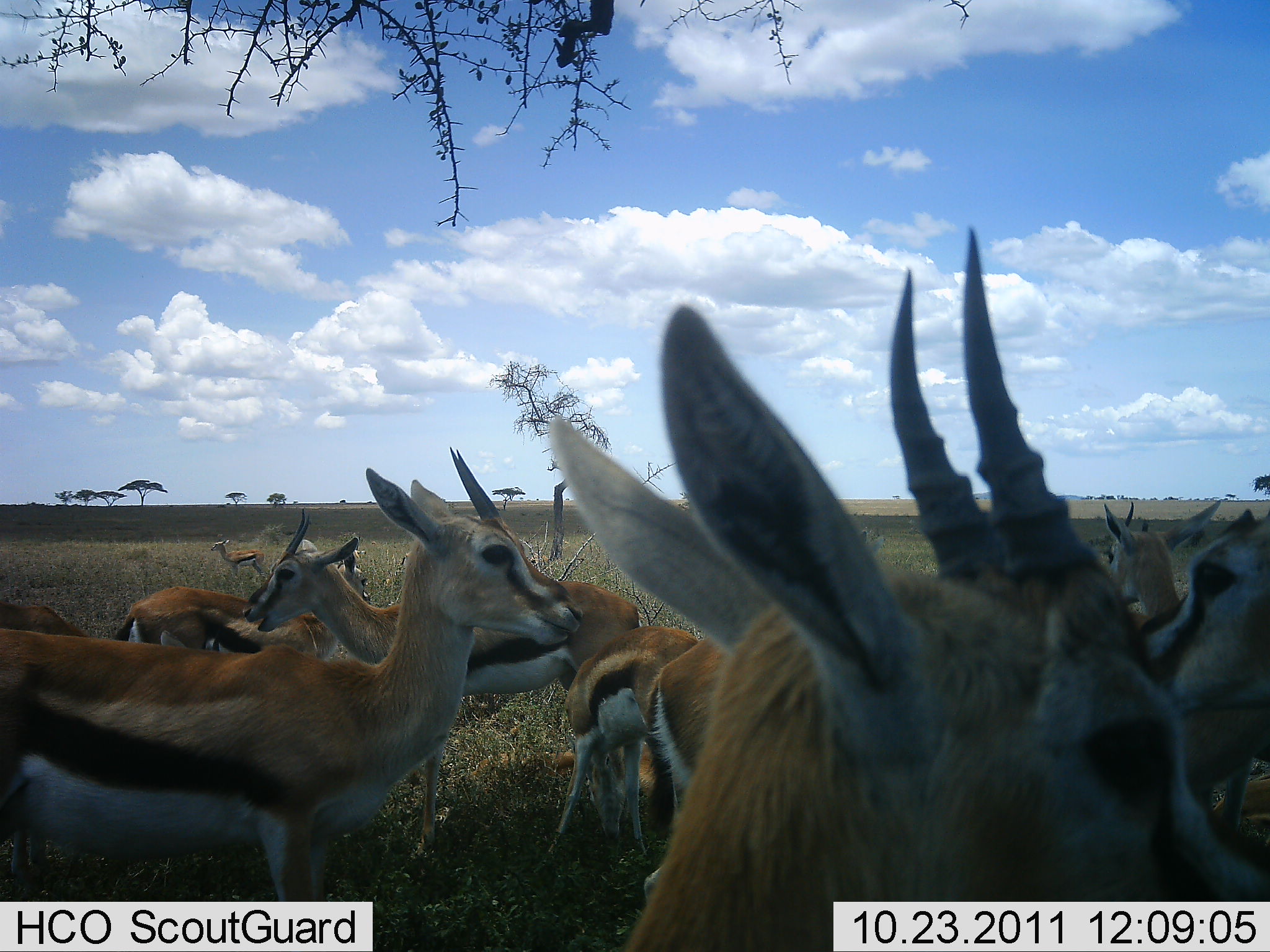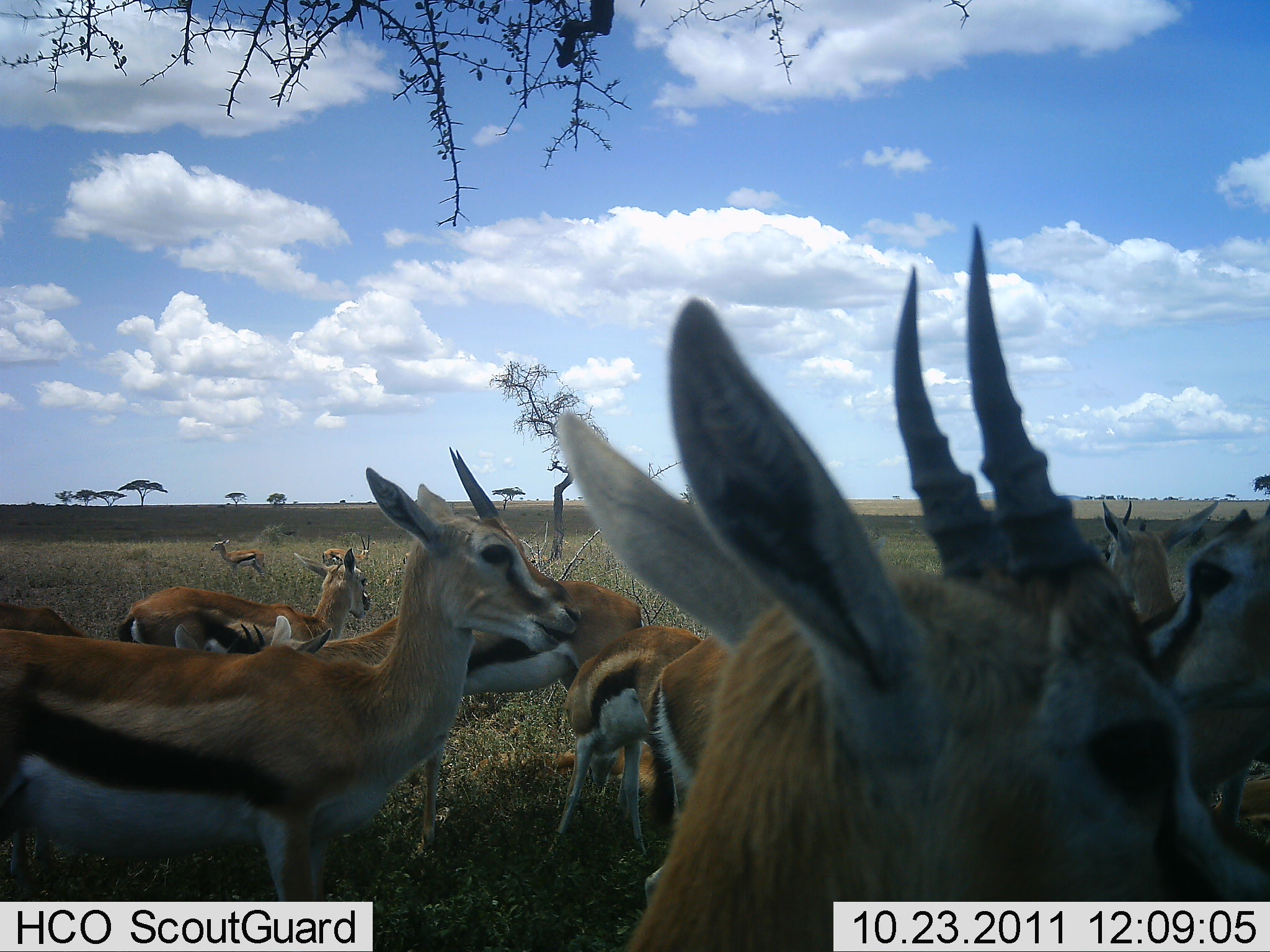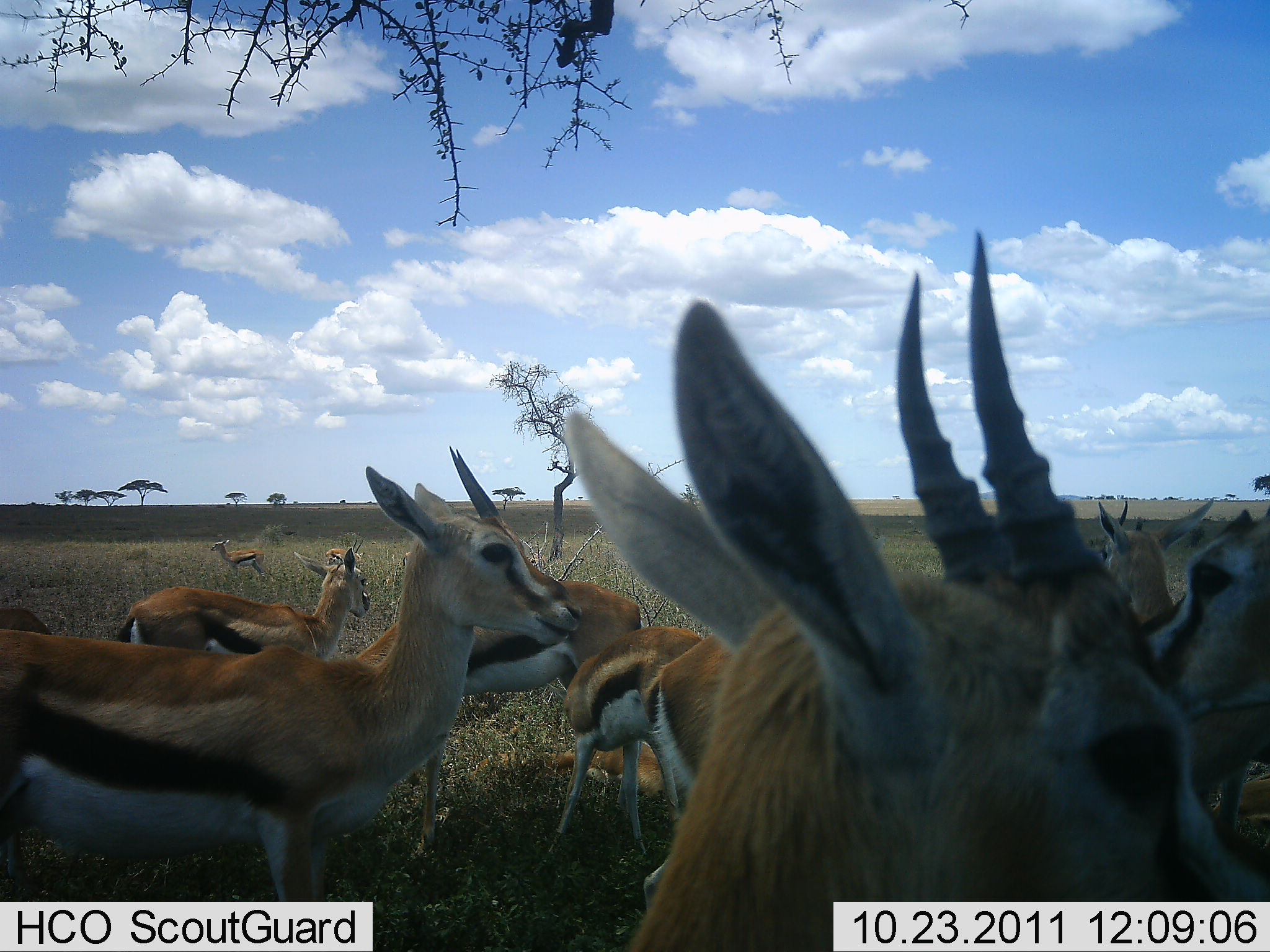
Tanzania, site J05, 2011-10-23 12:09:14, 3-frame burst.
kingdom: Animalia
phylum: Chordata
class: Mammalia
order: Artiodactyla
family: Bovidae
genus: Eudorcas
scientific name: Eudorcas thomsonii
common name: thomson's gazelle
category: gazellethomsons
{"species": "gazellethomsons (thomson's gazelle) (Eudorcas thomsonii)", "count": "11-50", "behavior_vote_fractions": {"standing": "75%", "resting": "17%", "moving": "17%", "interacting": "8%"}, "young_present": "0%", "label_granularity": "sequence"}